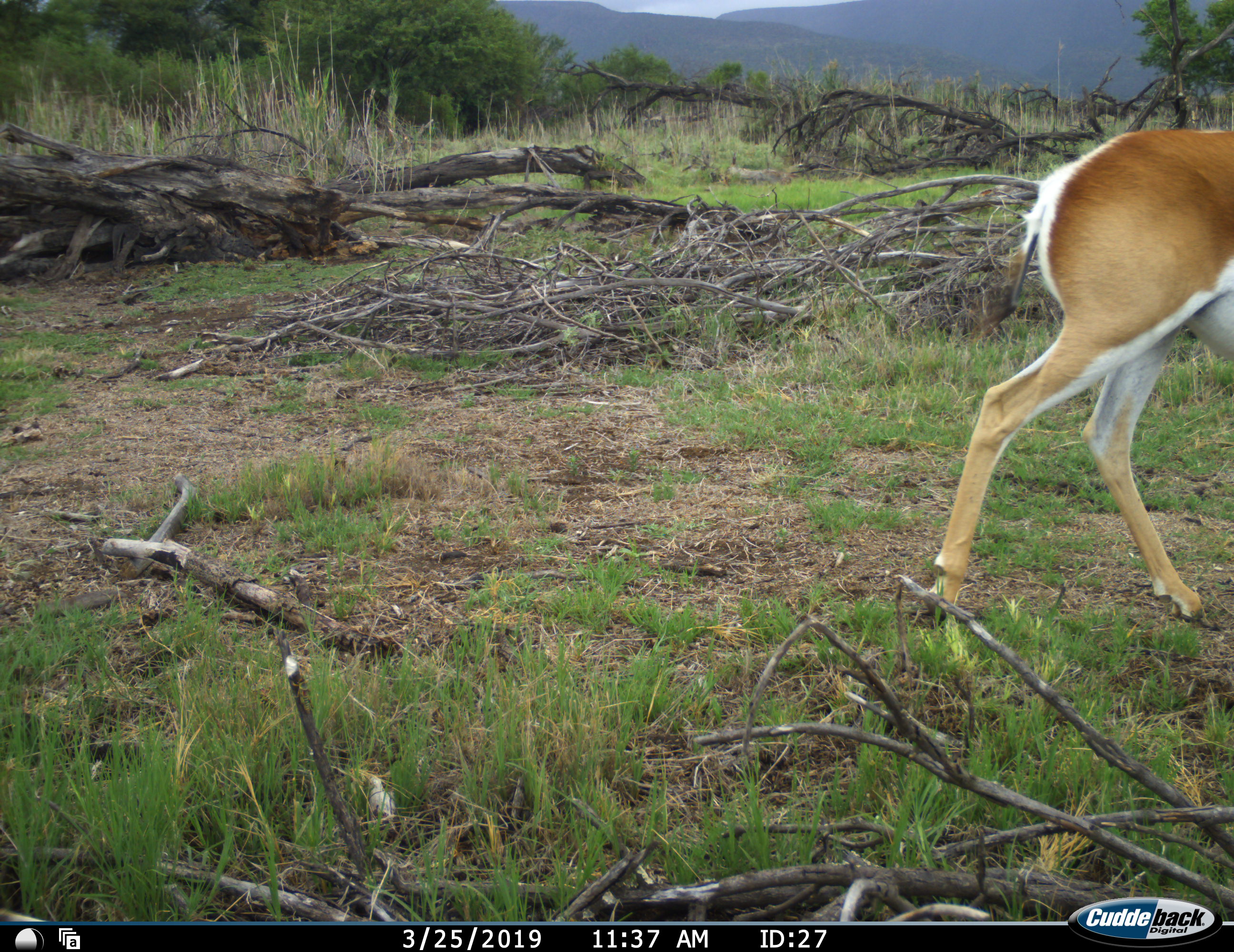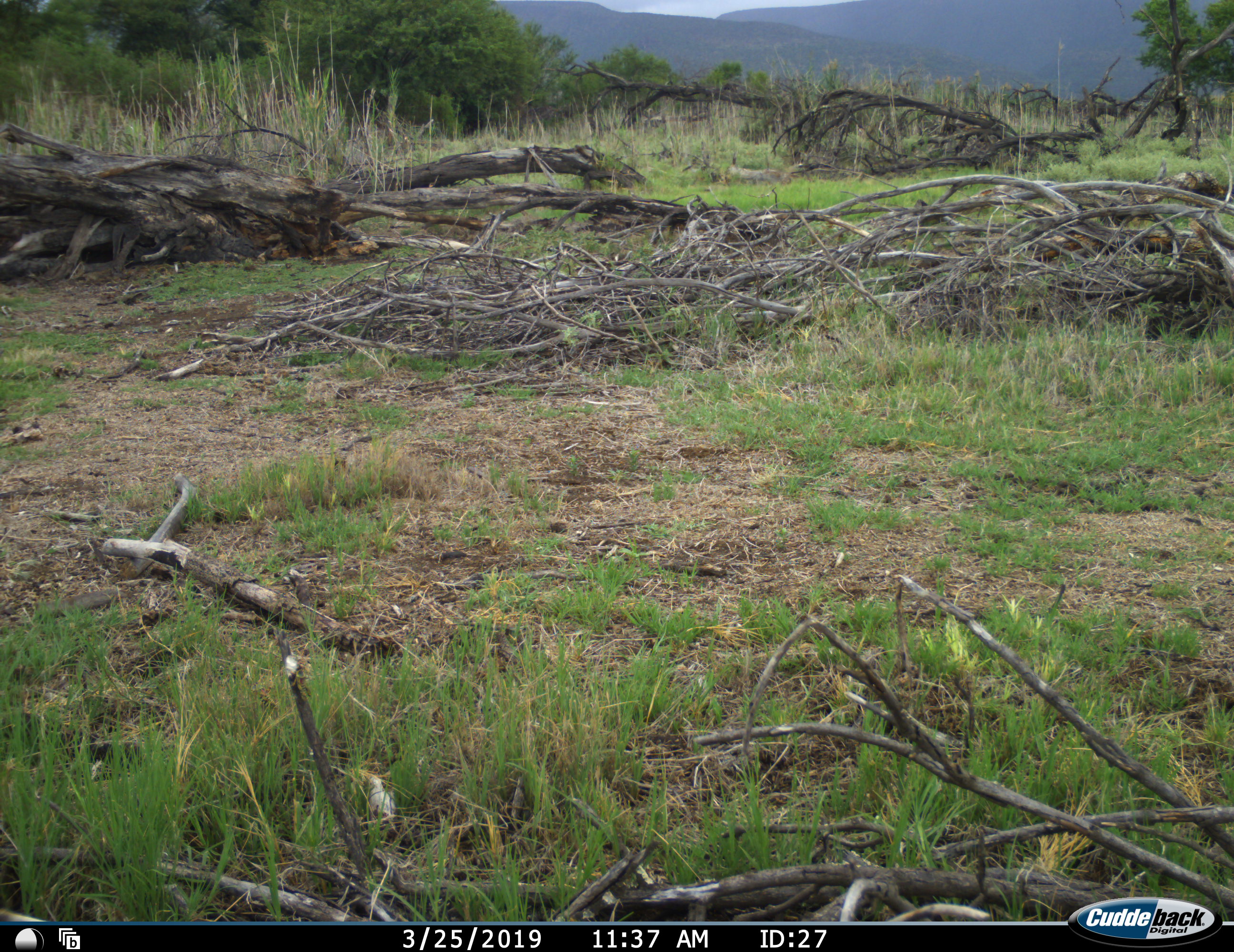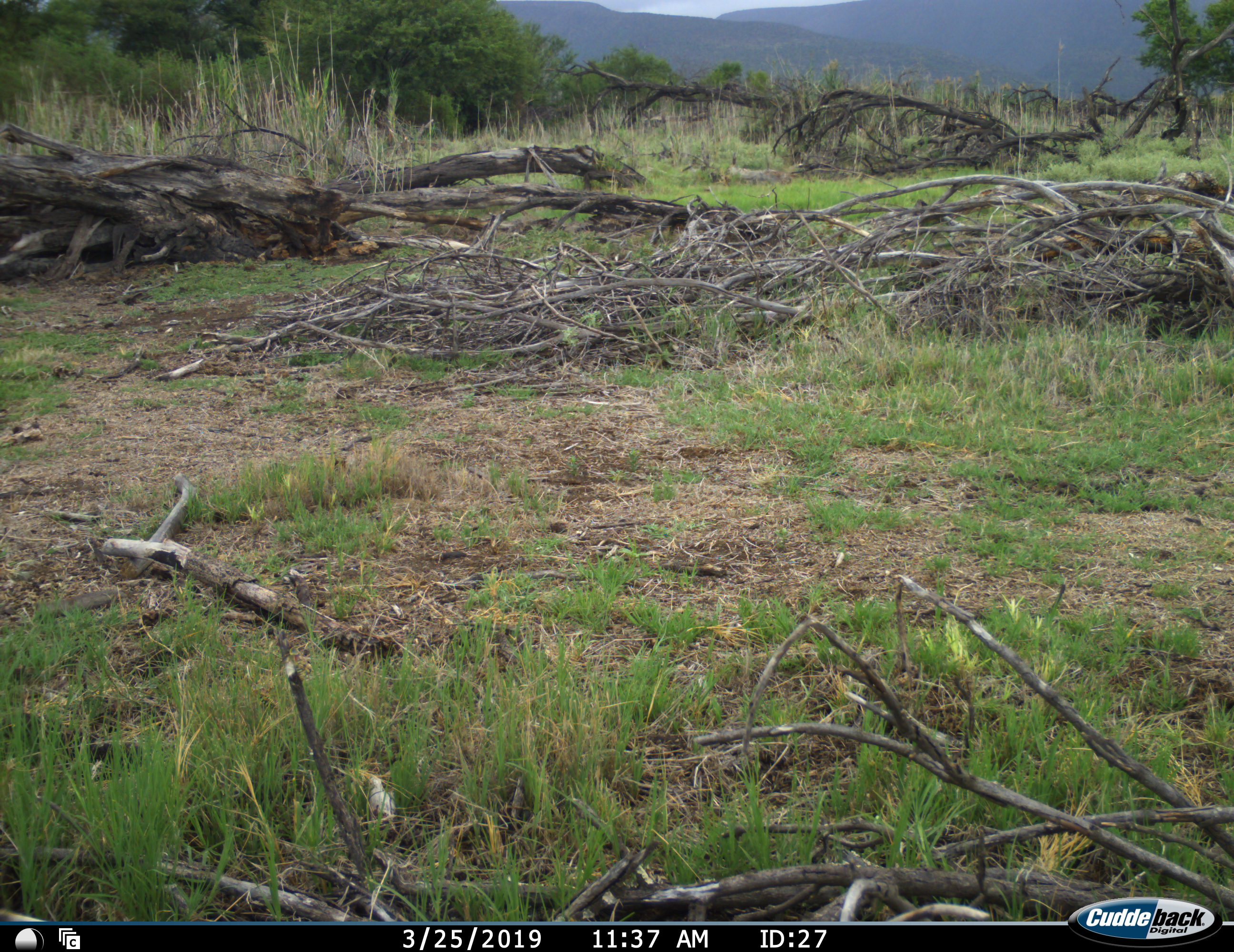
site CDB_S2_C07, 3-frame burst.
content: unidentified animal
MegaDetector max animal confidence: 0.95